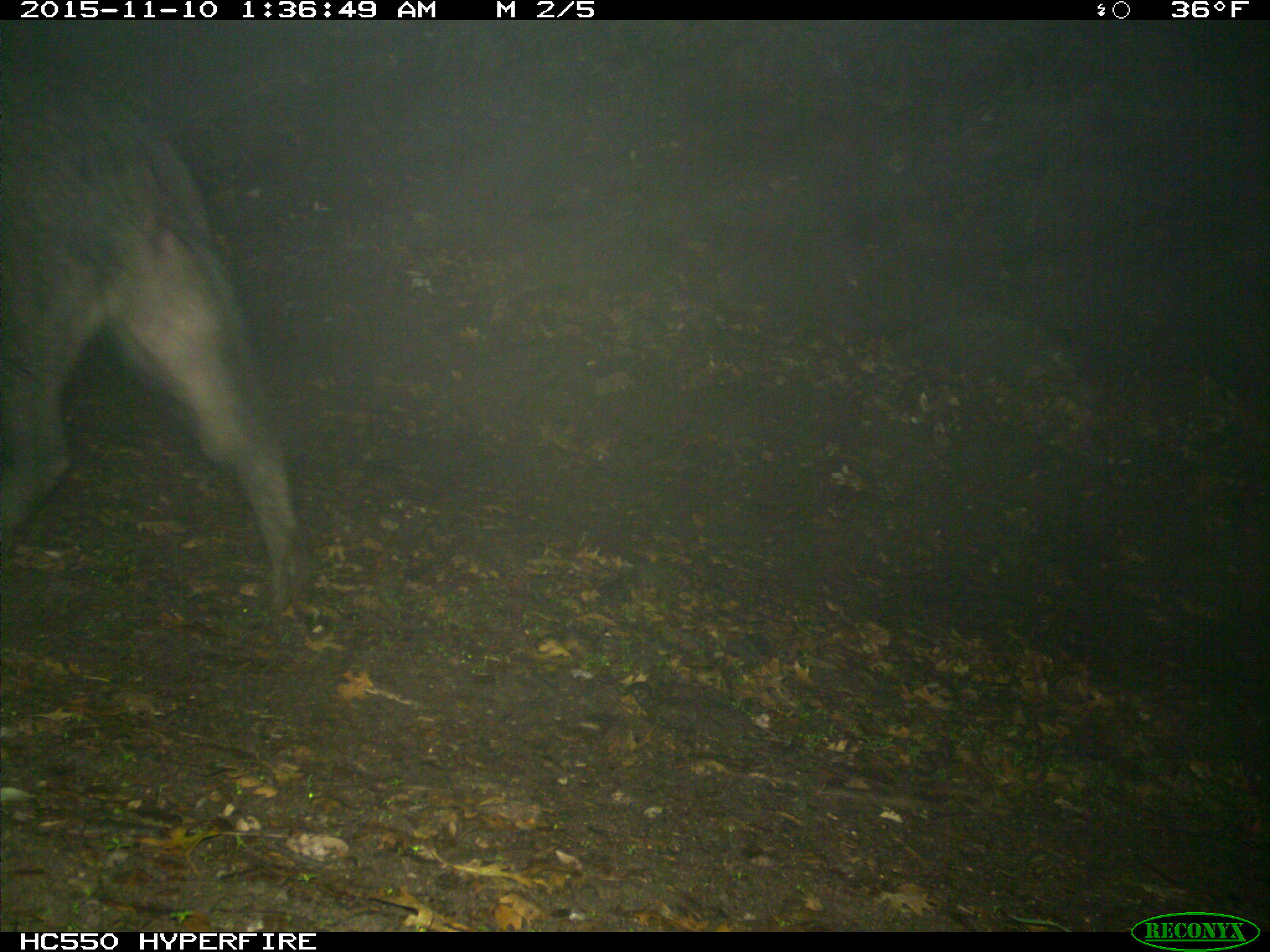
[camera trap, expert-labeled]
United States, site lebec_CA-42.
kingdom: Animalia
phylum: Chordata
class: Mammalia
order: Artiodactyla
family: Suidae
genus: Sus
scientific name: Sus scrofa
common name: wild boar